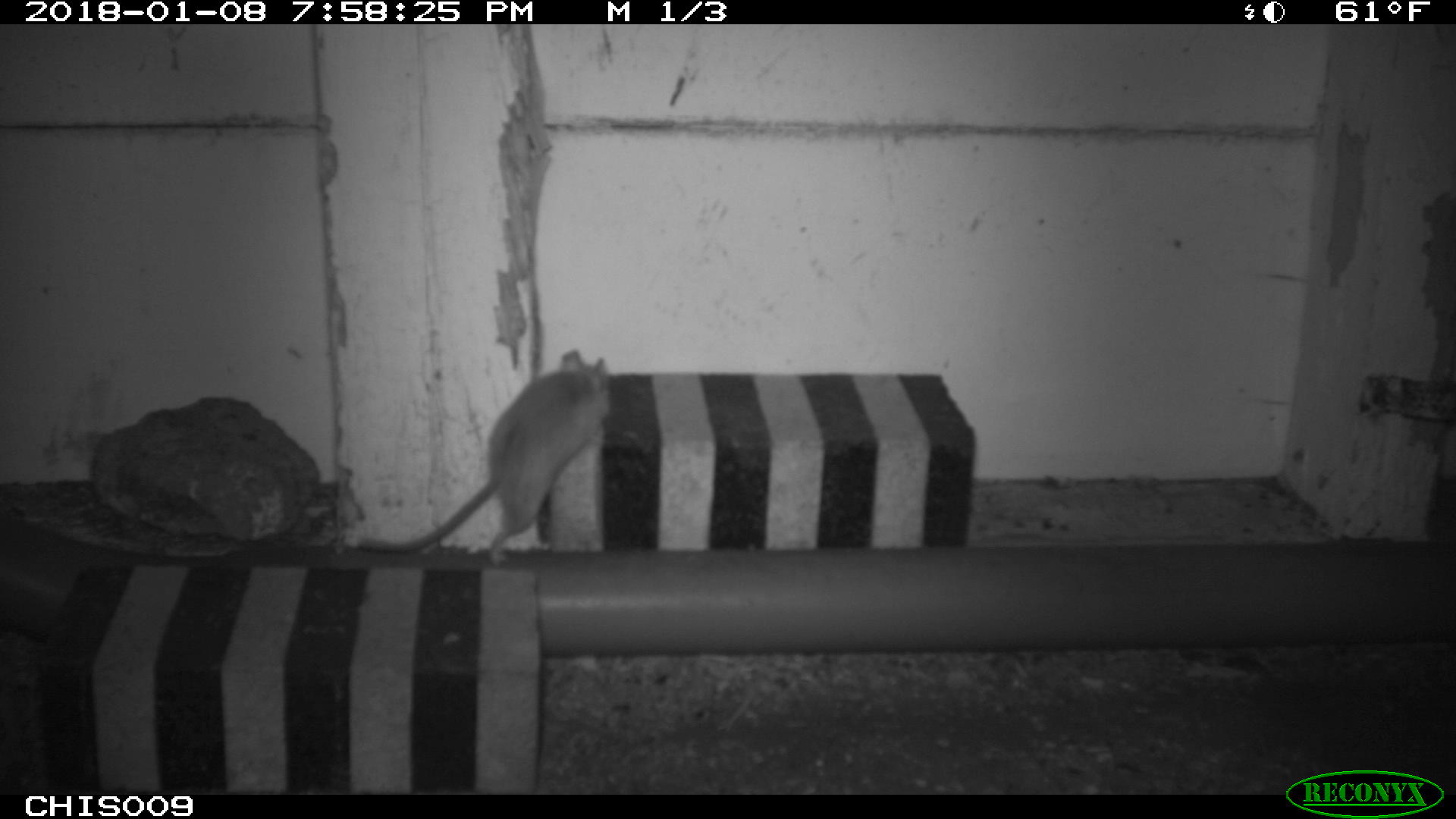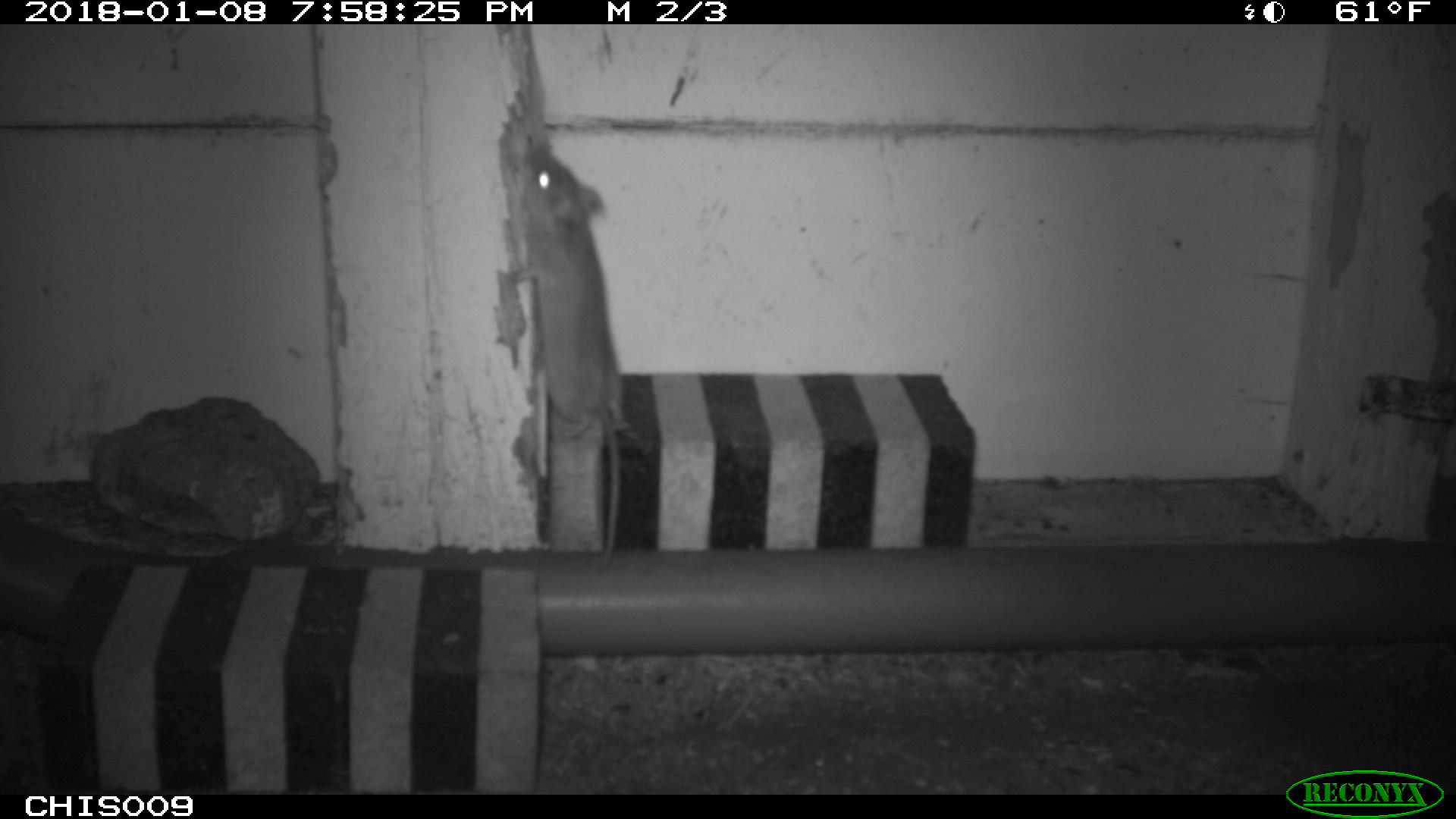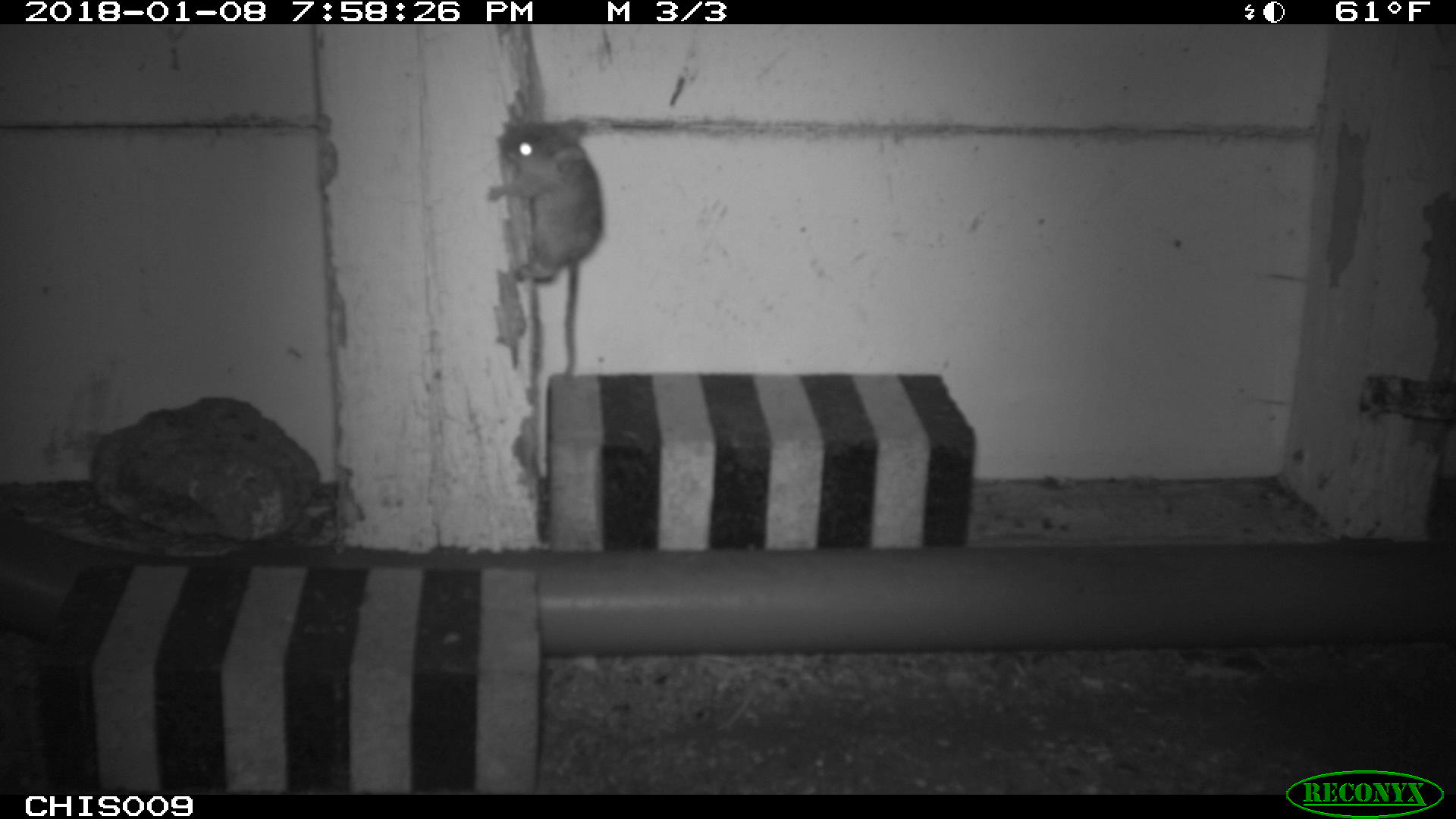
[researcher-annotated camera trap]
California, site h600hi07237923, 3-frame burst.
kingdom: Animalia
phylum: Chordata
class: Mammalia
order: Rodentia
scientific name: Rodentia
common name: rodent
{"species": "rodent (Rodentia)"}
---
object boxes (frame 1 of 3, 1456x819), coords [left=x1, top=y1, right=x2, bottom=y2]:
rodent: [left=356, top=348, right=607, bottom=564]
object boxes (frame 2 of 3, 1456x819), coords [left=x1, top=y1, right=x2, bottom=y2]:
rodent: [left=510, top=146, right=620, bottom=569]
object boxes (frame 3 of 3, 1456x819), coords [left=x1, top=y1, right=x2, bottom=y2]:
rodent: [left=486, top=119, right=601, bottom=381]